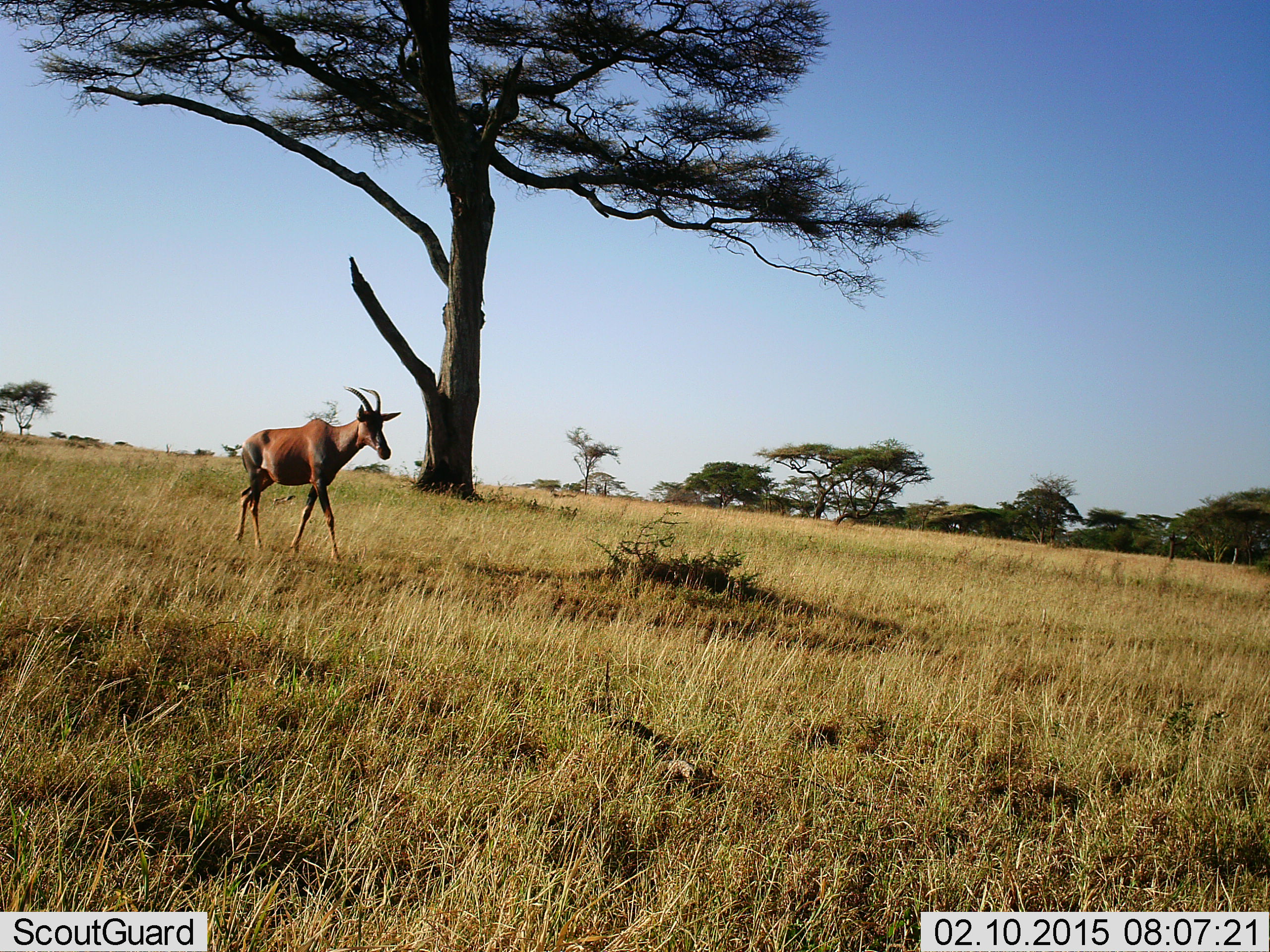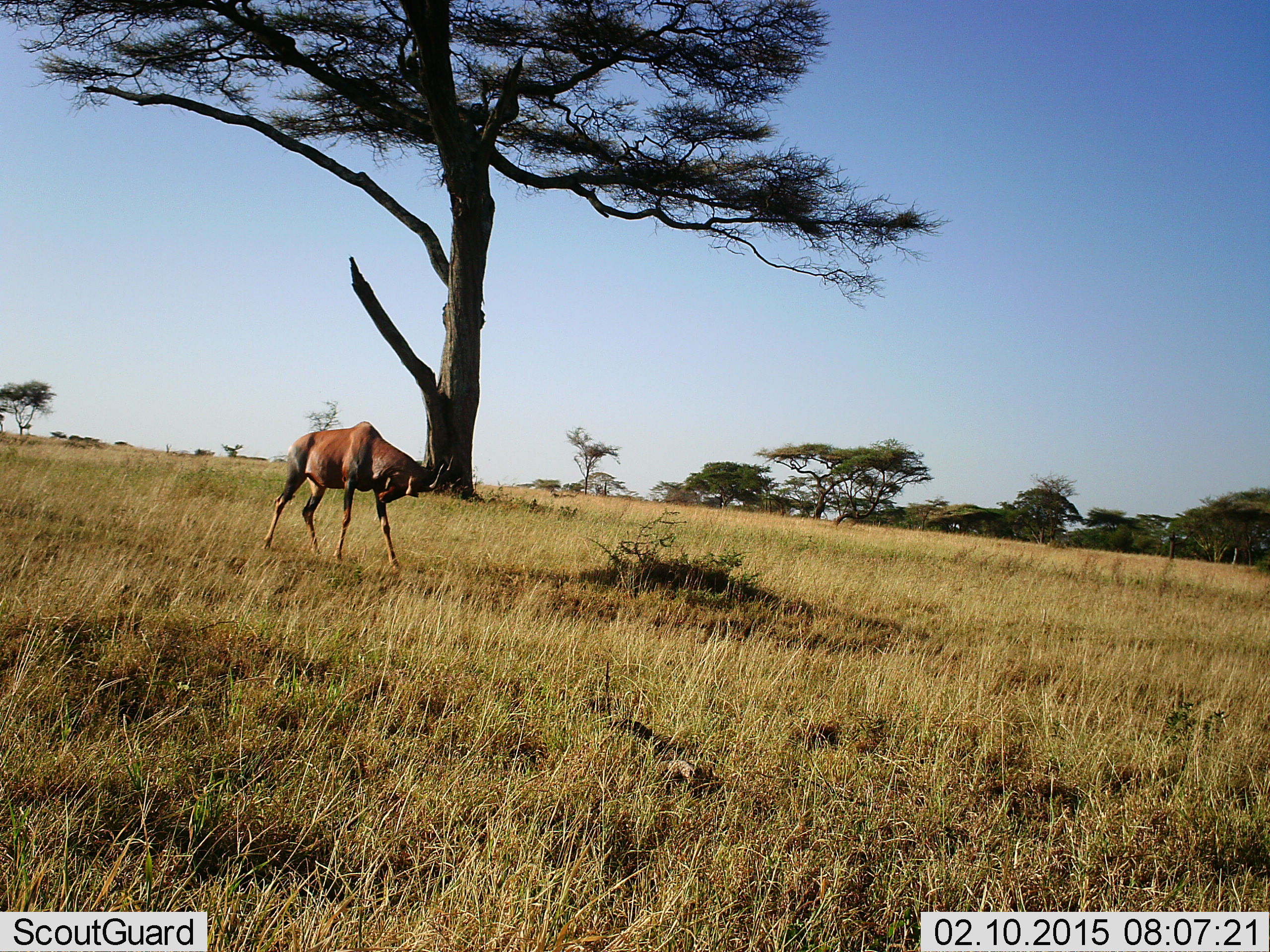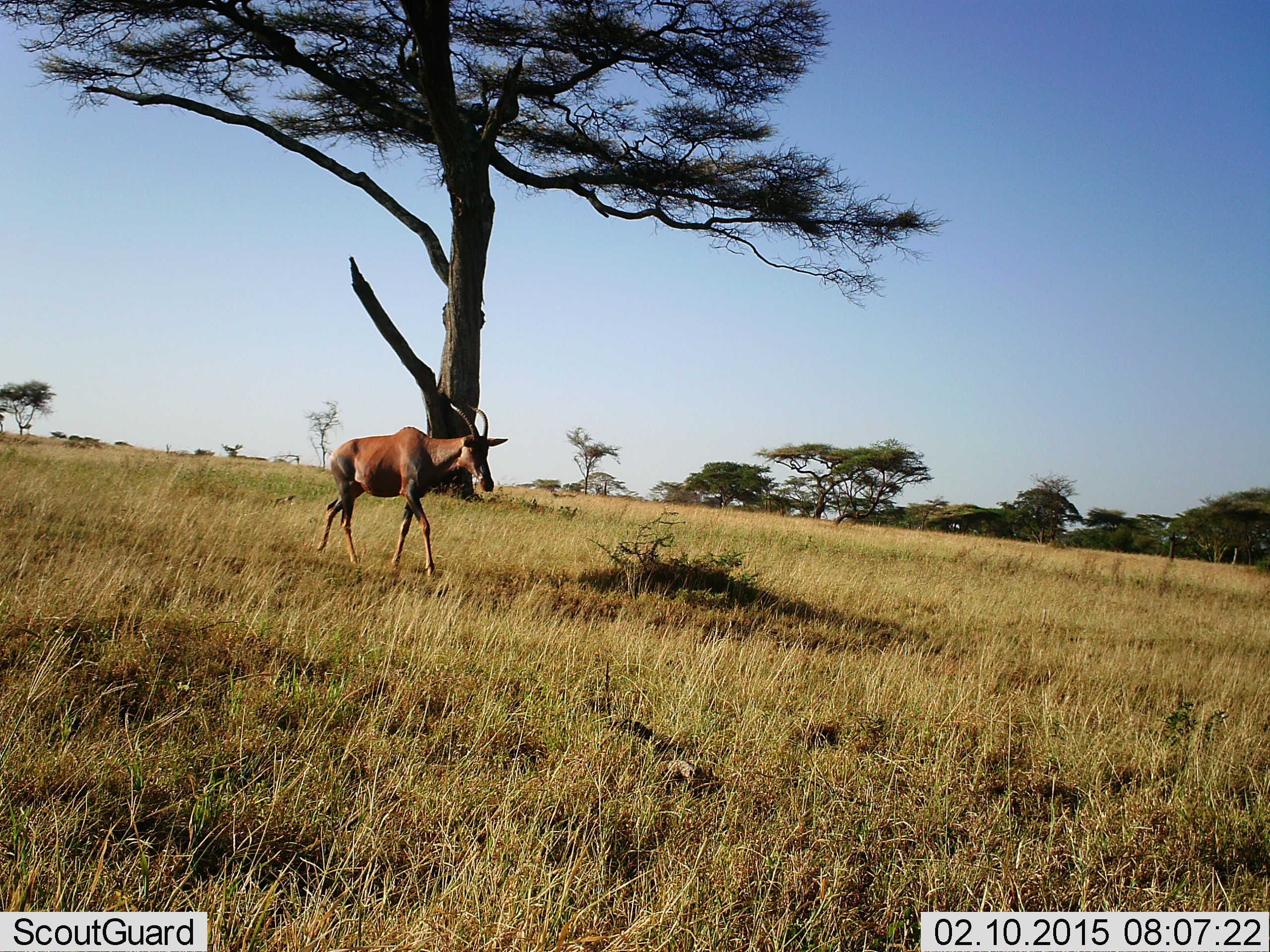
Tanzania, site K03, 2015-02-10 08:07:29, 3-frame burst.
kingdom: Animalia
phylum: Chordata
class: Mammalia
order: Artiodactyla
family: Bovidae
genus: Damaliscus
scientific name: Damaliscus lunatus jimela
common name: topi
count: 1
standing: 10%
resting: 0%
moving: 90%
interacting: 0%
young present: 0%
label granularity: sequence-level